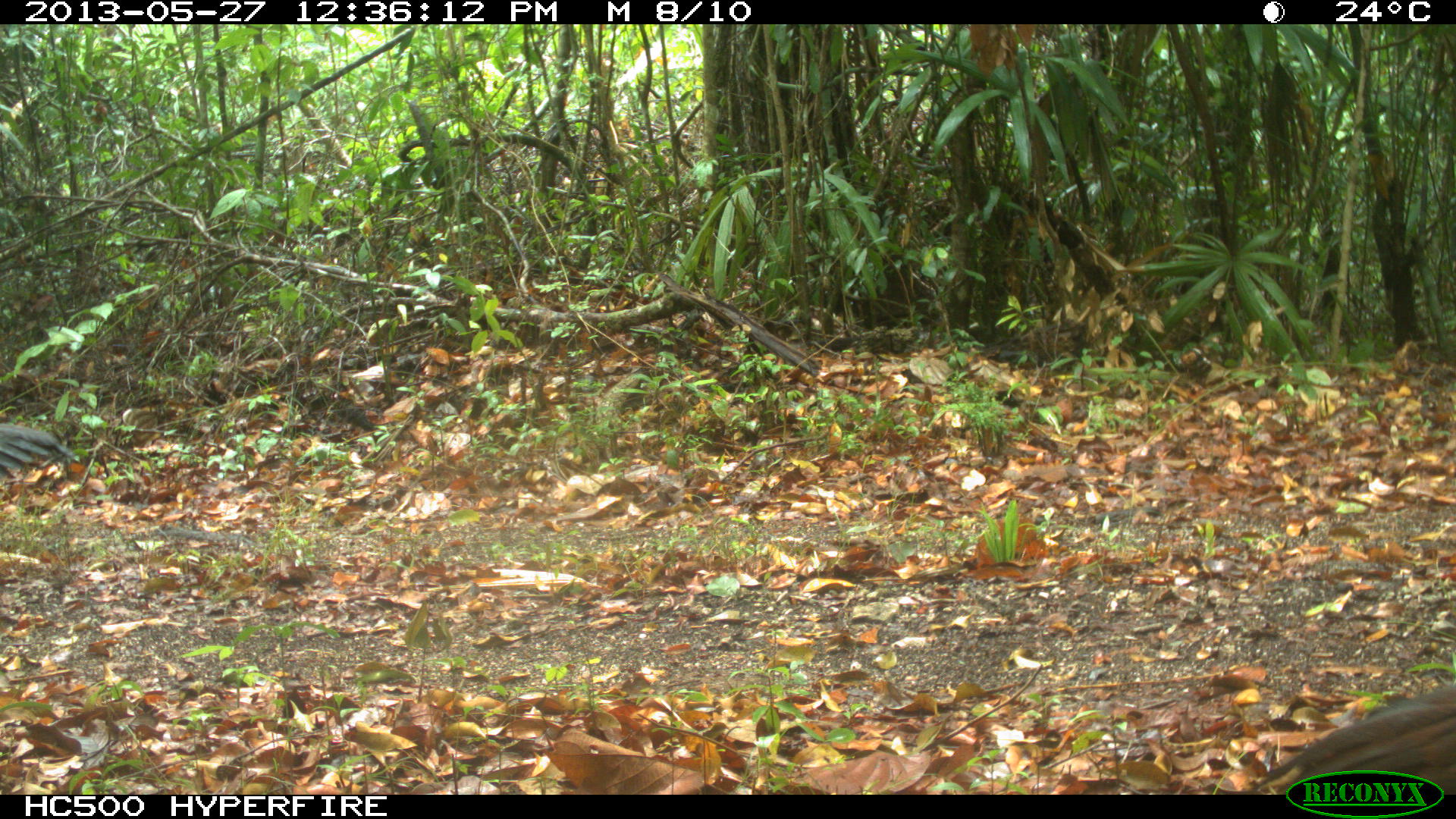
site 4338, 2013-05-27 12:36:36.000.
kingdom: Animalia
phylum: Chordata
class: Aves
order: Galliformes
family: Cracidae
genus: Crax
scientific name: Crax rubra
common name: great curassow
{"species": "Crax rubra (great curassow)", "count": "2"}